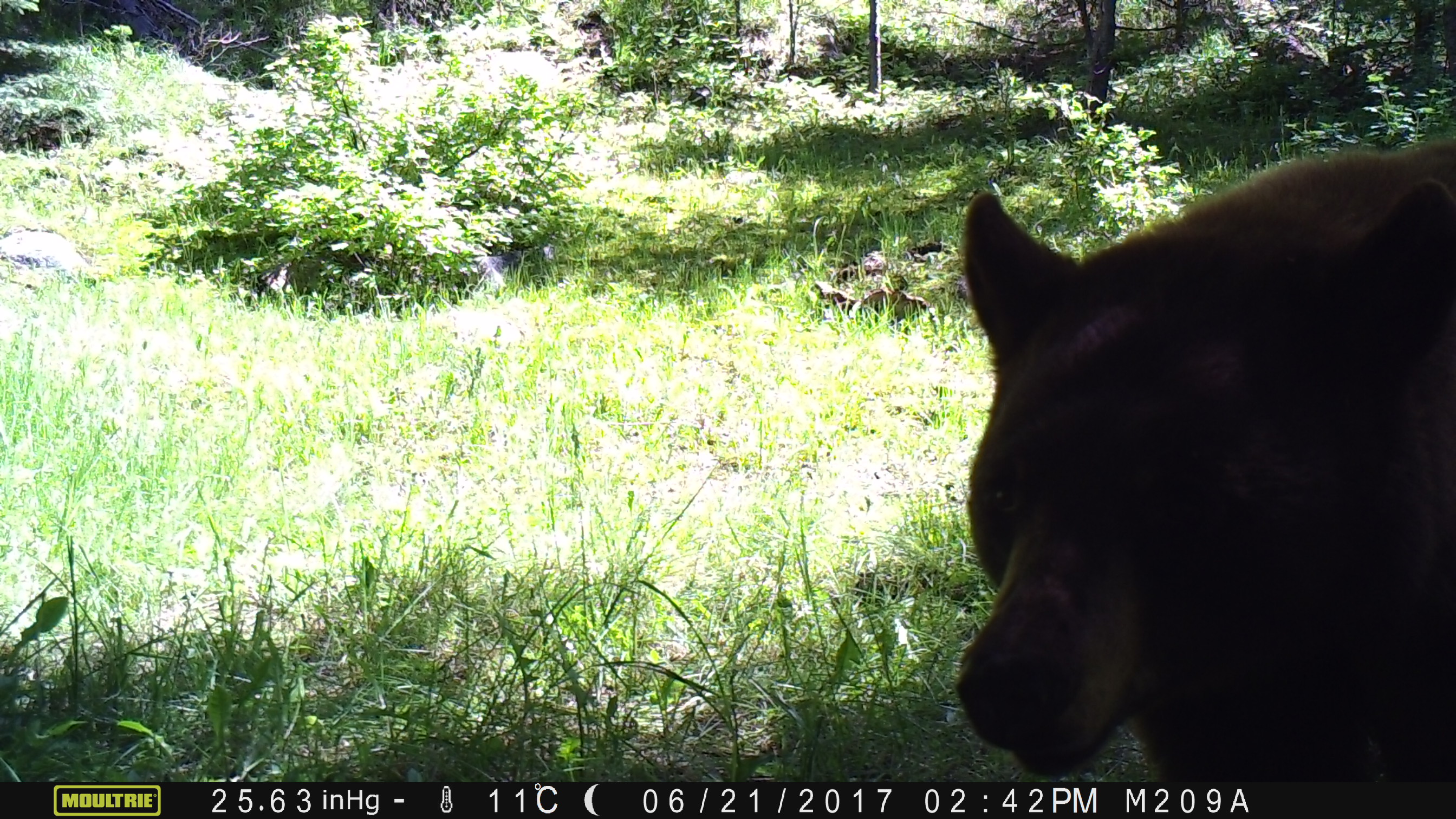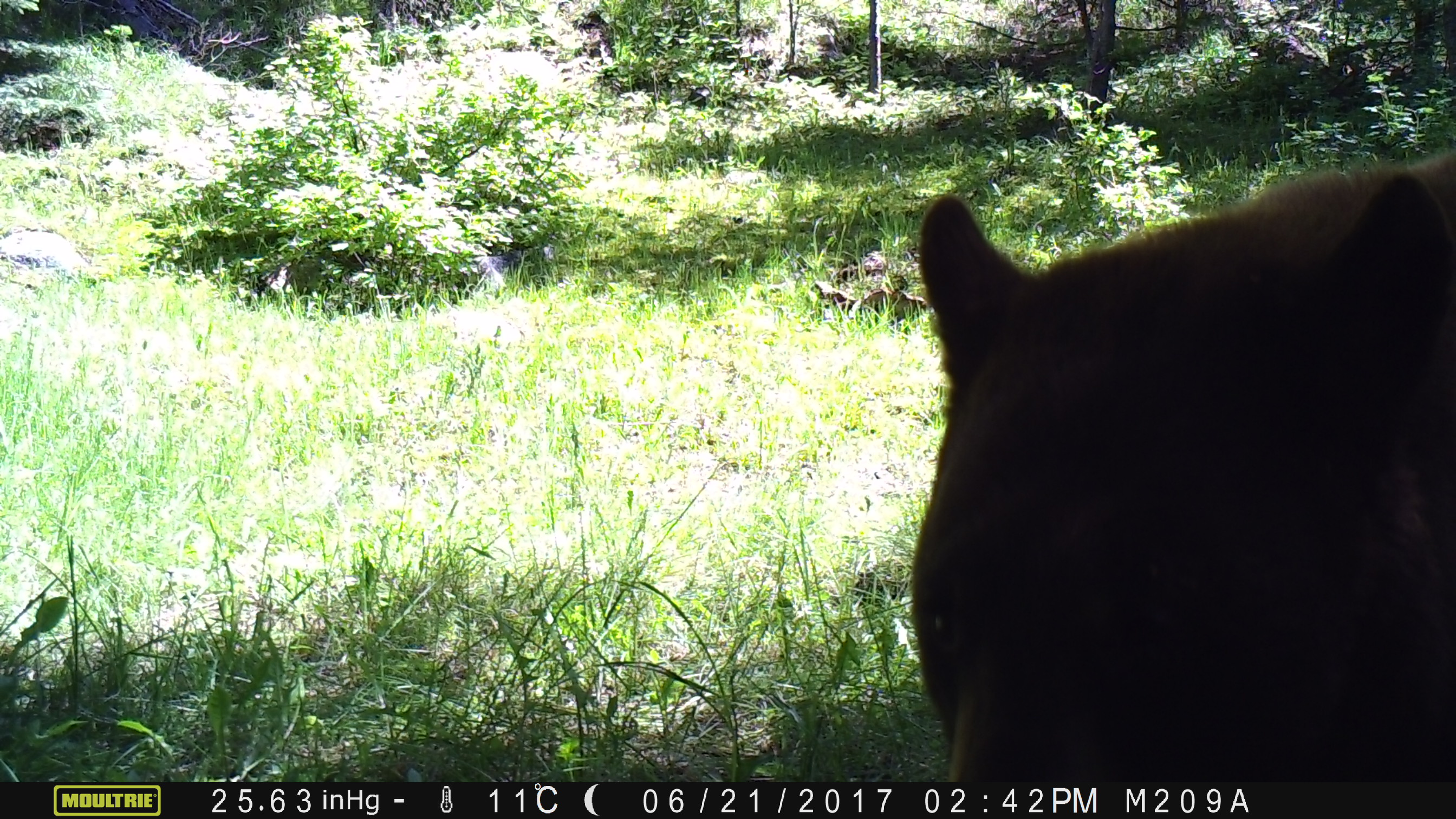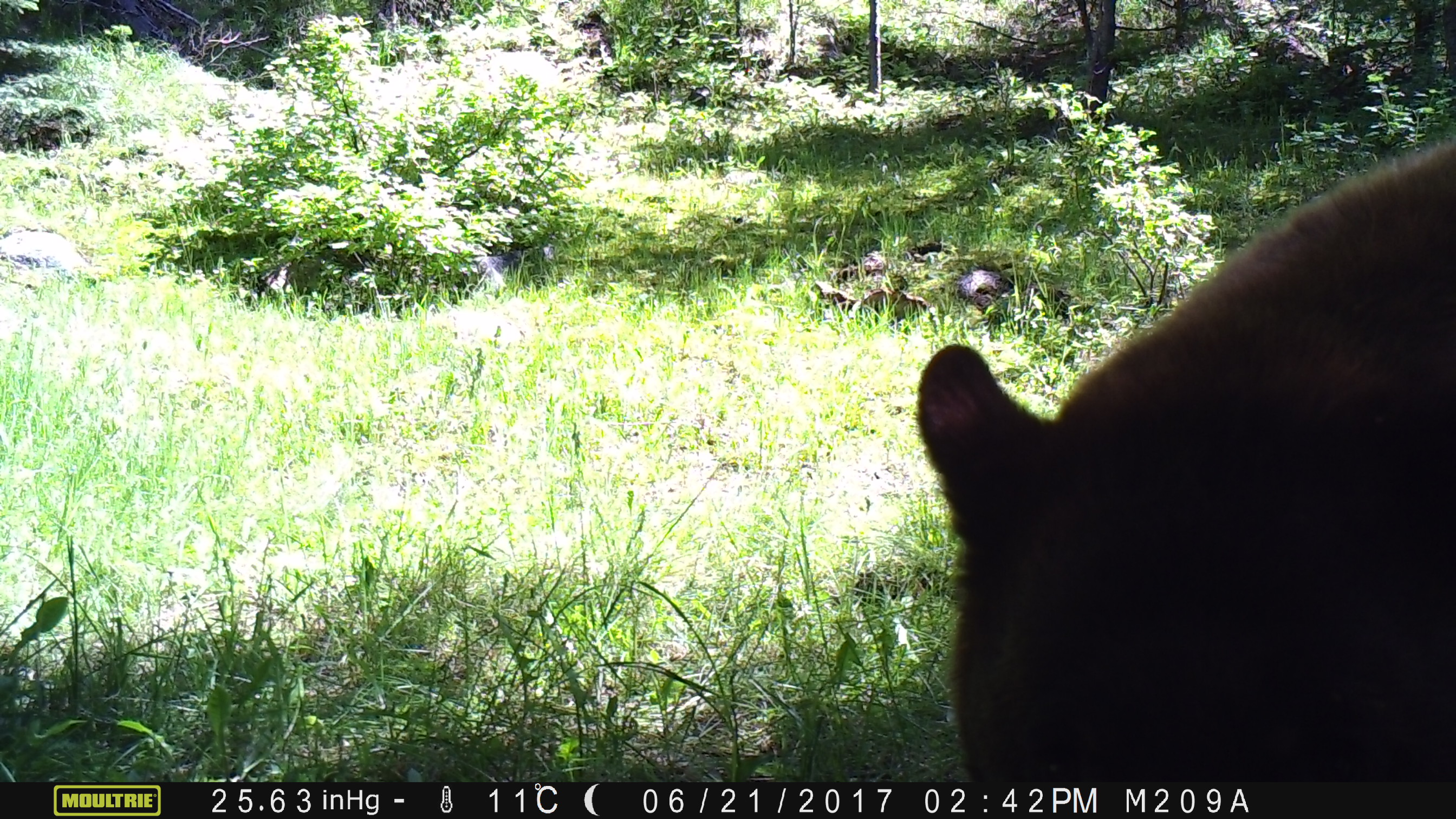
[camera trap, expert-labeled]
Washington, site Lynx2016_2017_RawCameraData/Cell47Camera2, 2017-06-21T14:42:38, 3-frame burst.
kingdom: Animalia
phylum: Chordata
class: Mammalia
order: Carnivora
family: Ursidae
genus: Ursus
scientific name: Ursus americanus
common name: american black bear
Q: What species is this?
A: Ursus americanus (american black bear).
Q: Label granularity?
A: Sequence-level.